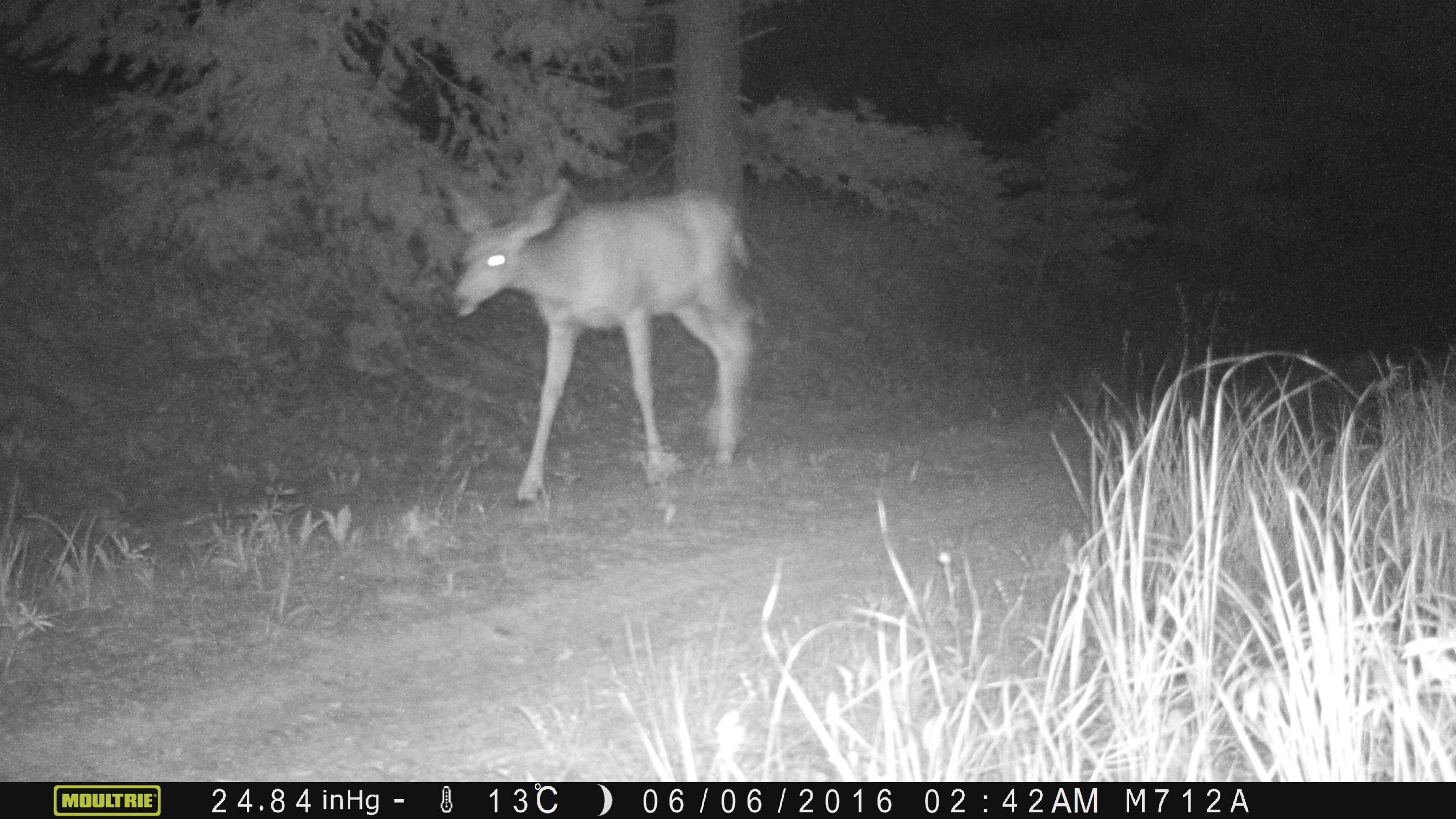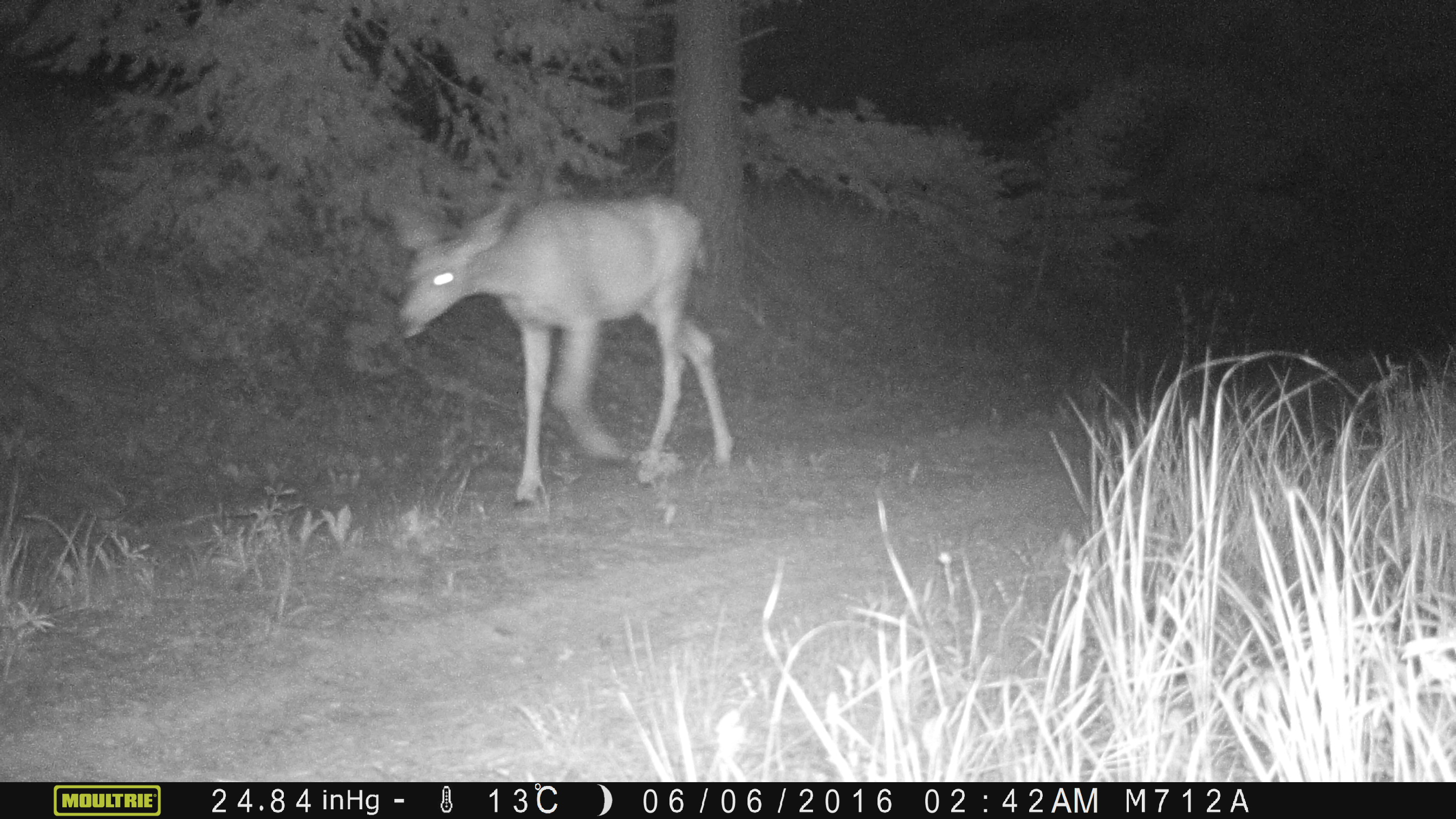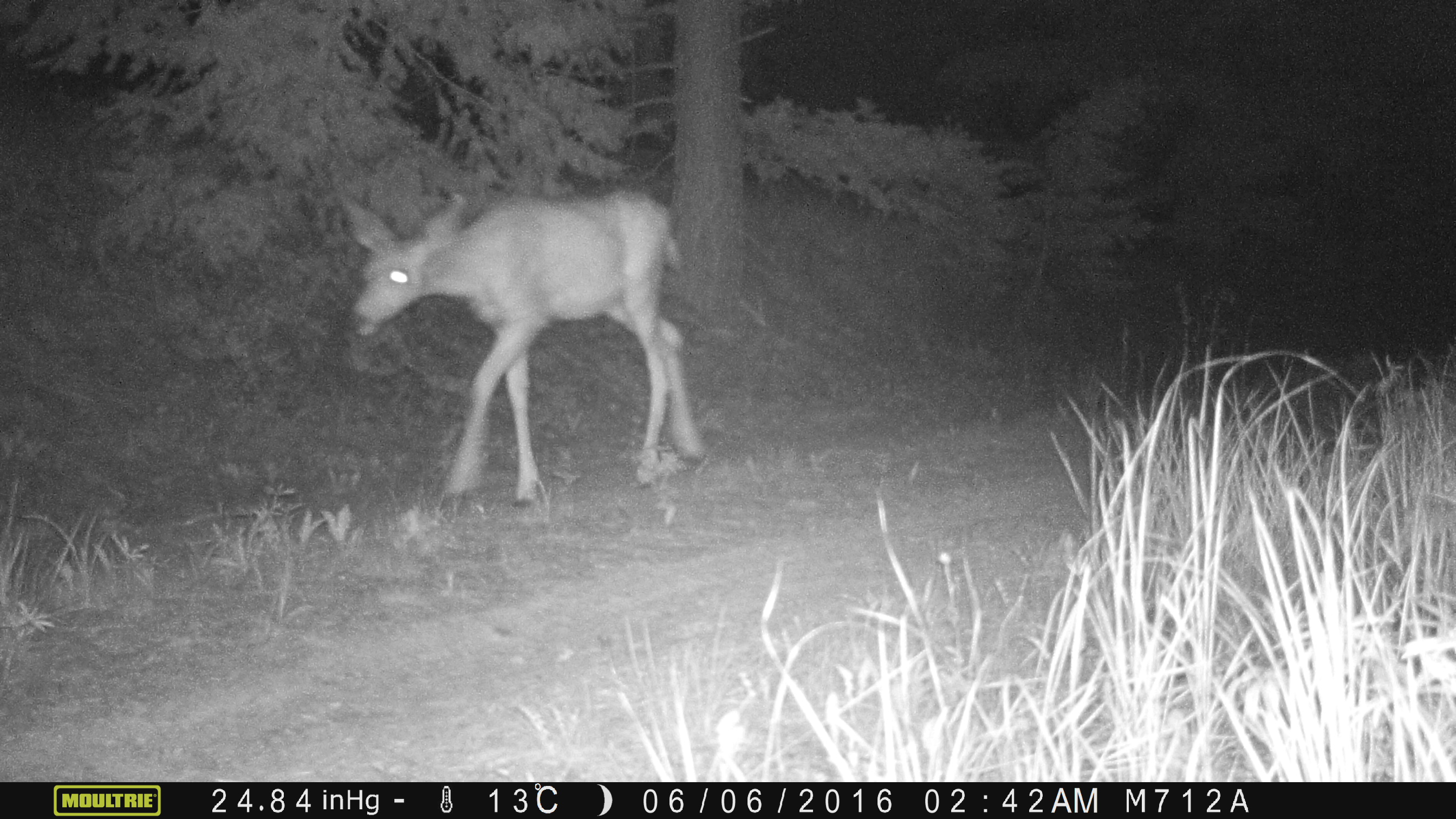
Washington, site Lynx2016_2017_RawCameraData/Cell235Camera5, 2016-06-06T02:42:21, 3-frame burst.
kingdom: Animalia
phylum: Chordata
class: Mammalia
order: Artiodactyla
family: Cervidae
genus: Odocoileus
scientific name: Odocoileus hemionus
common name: mule deer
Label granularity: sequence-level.